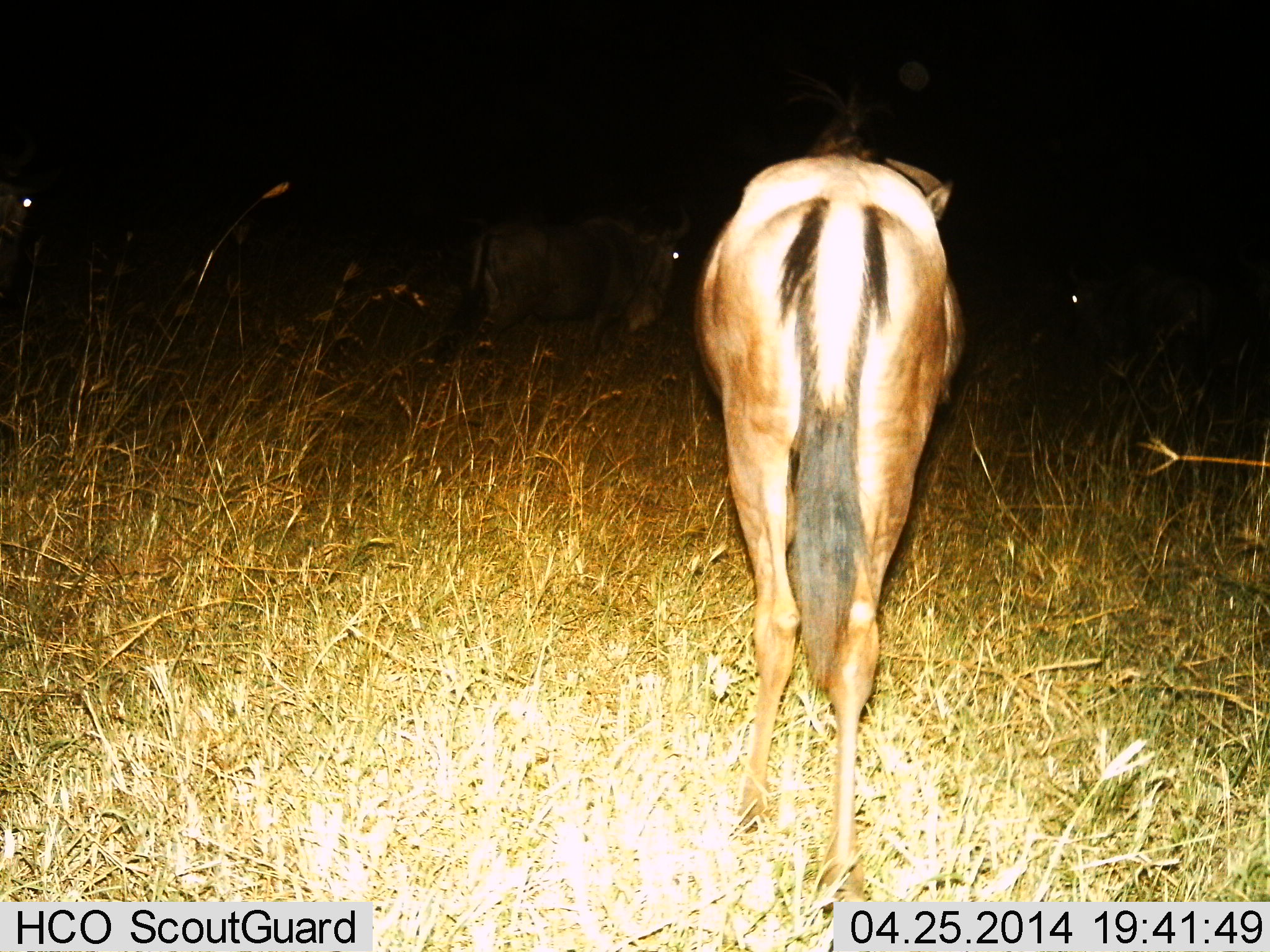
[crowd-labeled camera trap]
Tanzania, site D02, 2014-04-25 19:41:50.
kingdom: Animalia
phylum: Chordata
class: Mammalia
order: Artiodactyla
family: Bovidae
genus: Connochaetes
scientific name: Connochaetes taurinus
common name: blue wildebeest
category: wildebeest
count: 4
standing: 90%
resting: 0%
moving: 10%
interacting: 0%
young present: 0%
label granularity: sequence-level